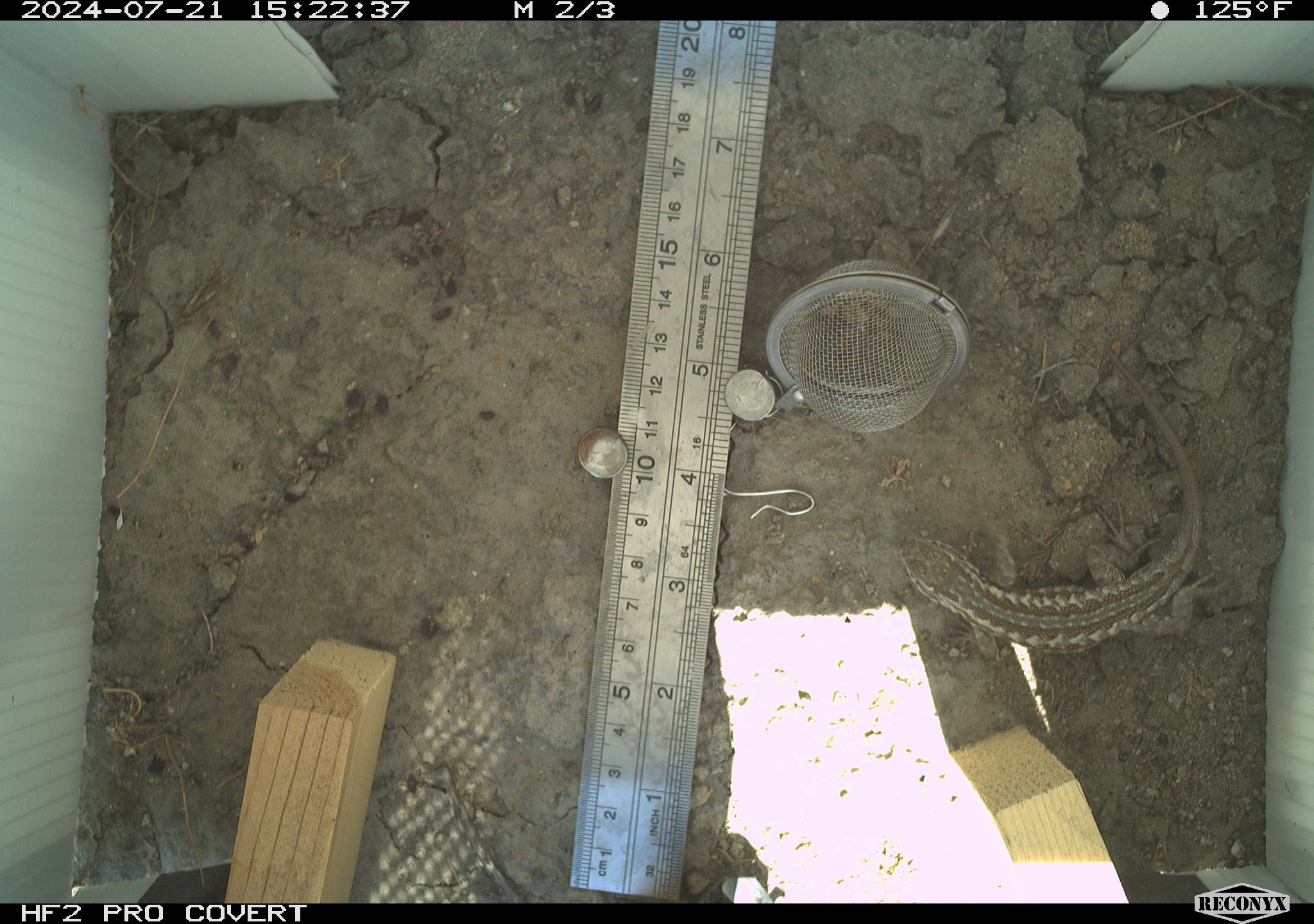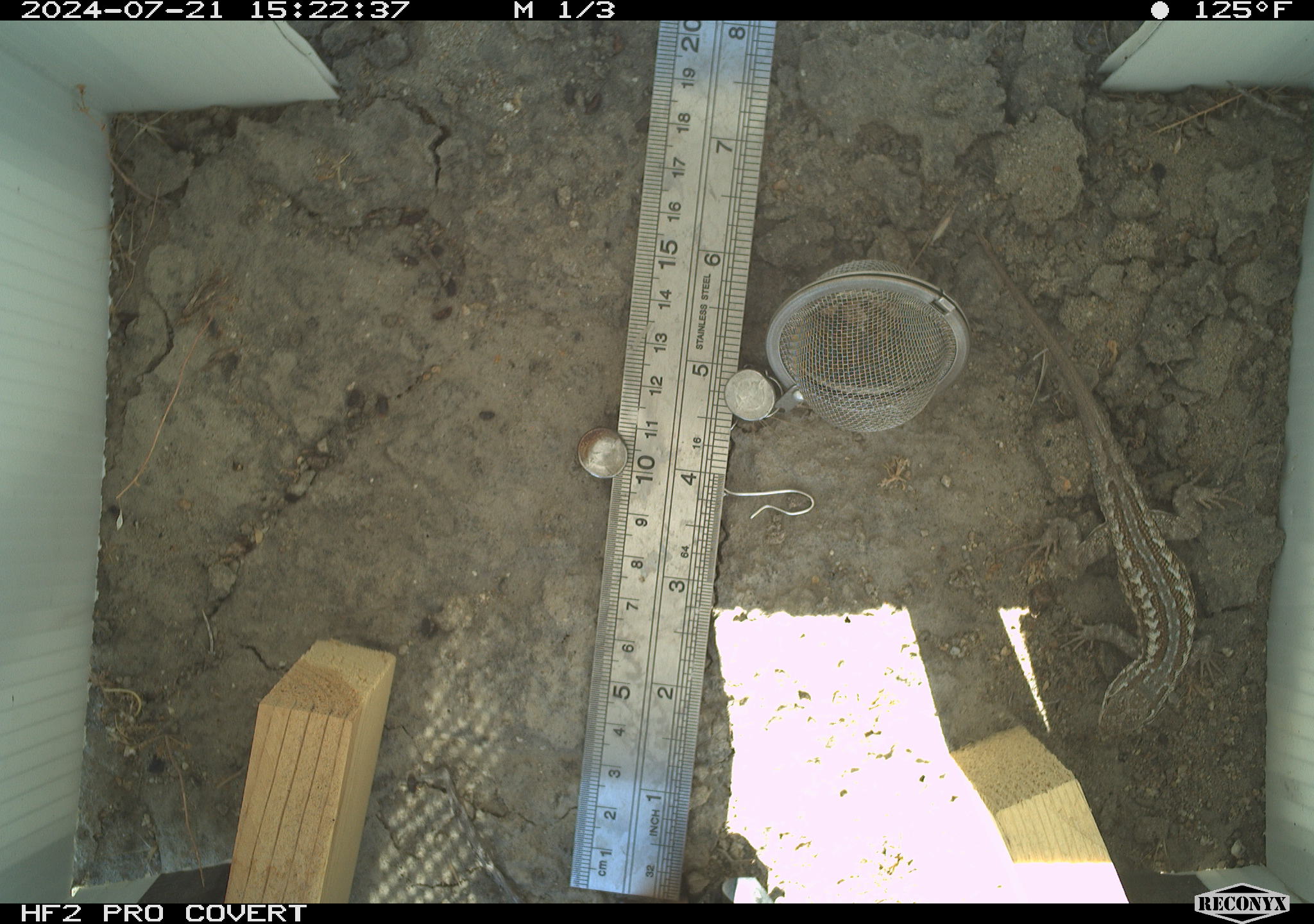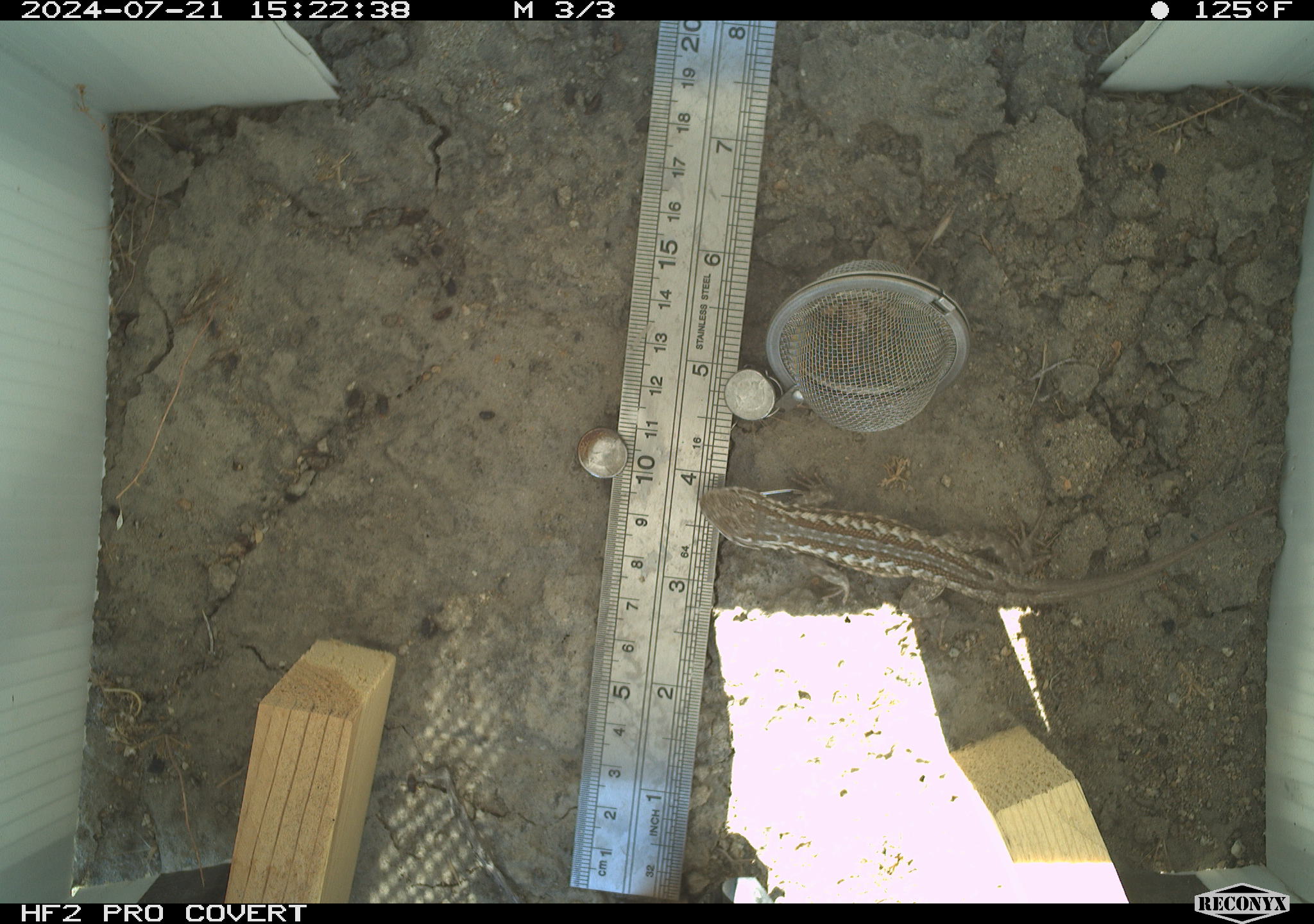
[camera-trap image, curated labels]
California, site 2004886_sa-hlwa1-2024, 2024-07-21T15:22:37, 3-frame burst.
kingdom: Animalia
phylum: Chordata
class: Reptilia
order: Squamata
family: Phrynosomatidae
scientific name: Phrynosomatidae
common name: phrynosomatid lizards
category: phrynosomatidae family